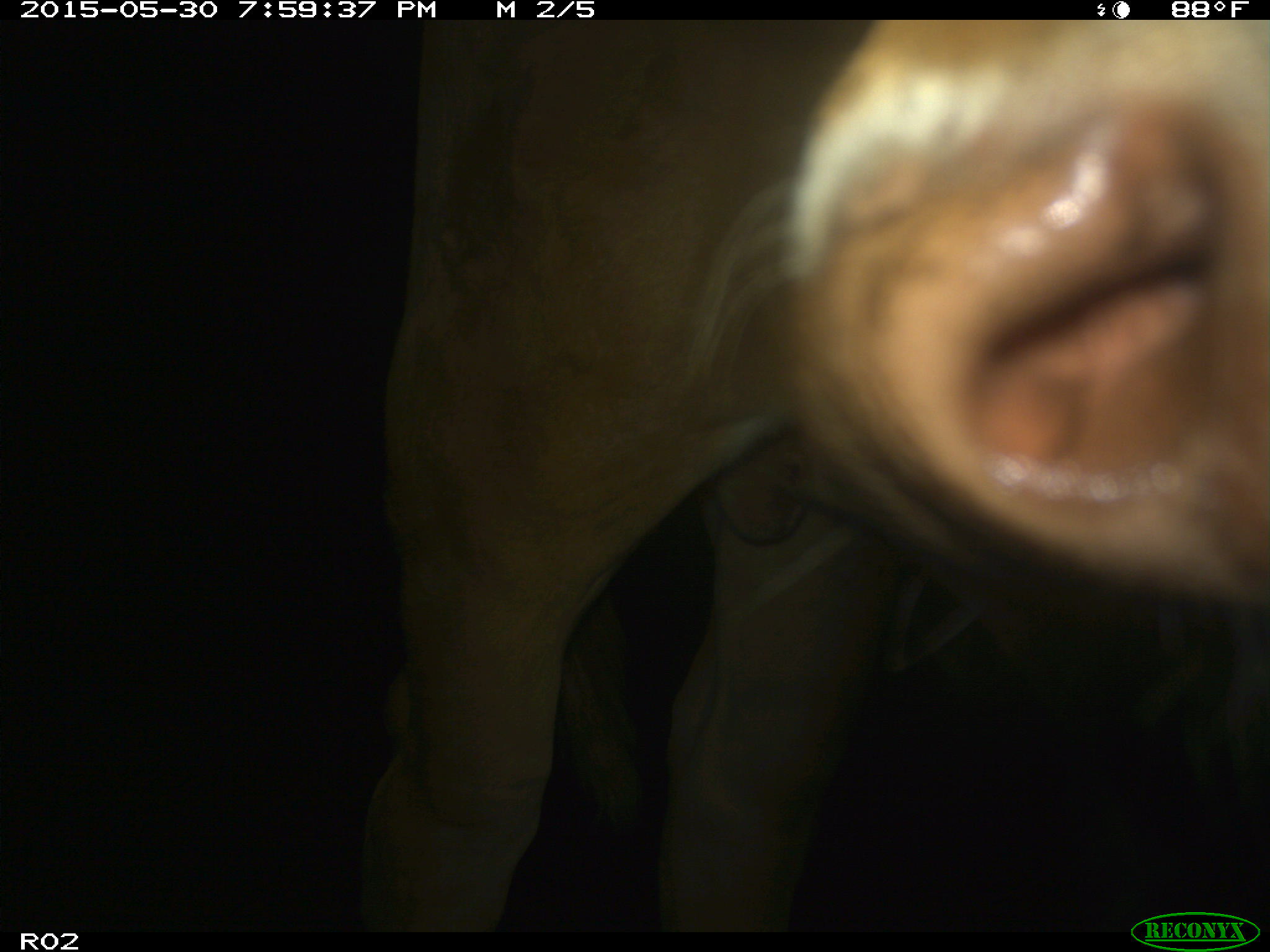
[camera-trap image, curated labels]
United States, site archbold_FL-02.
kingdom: Animalia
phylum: Chordata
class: Mammalia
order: Artiodactyla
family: Bovidae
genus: Bos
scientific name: Bos taurus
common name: domestic cow